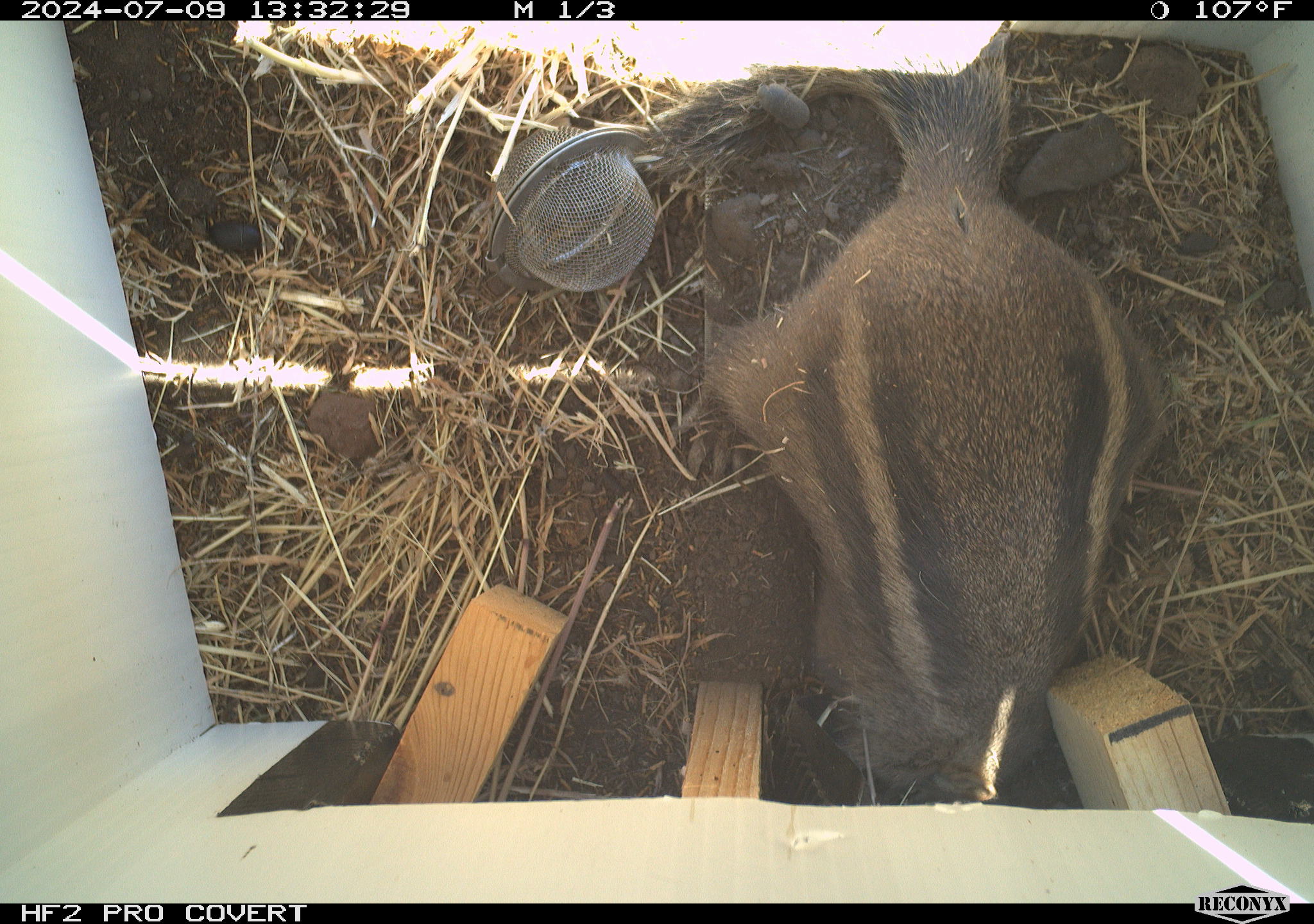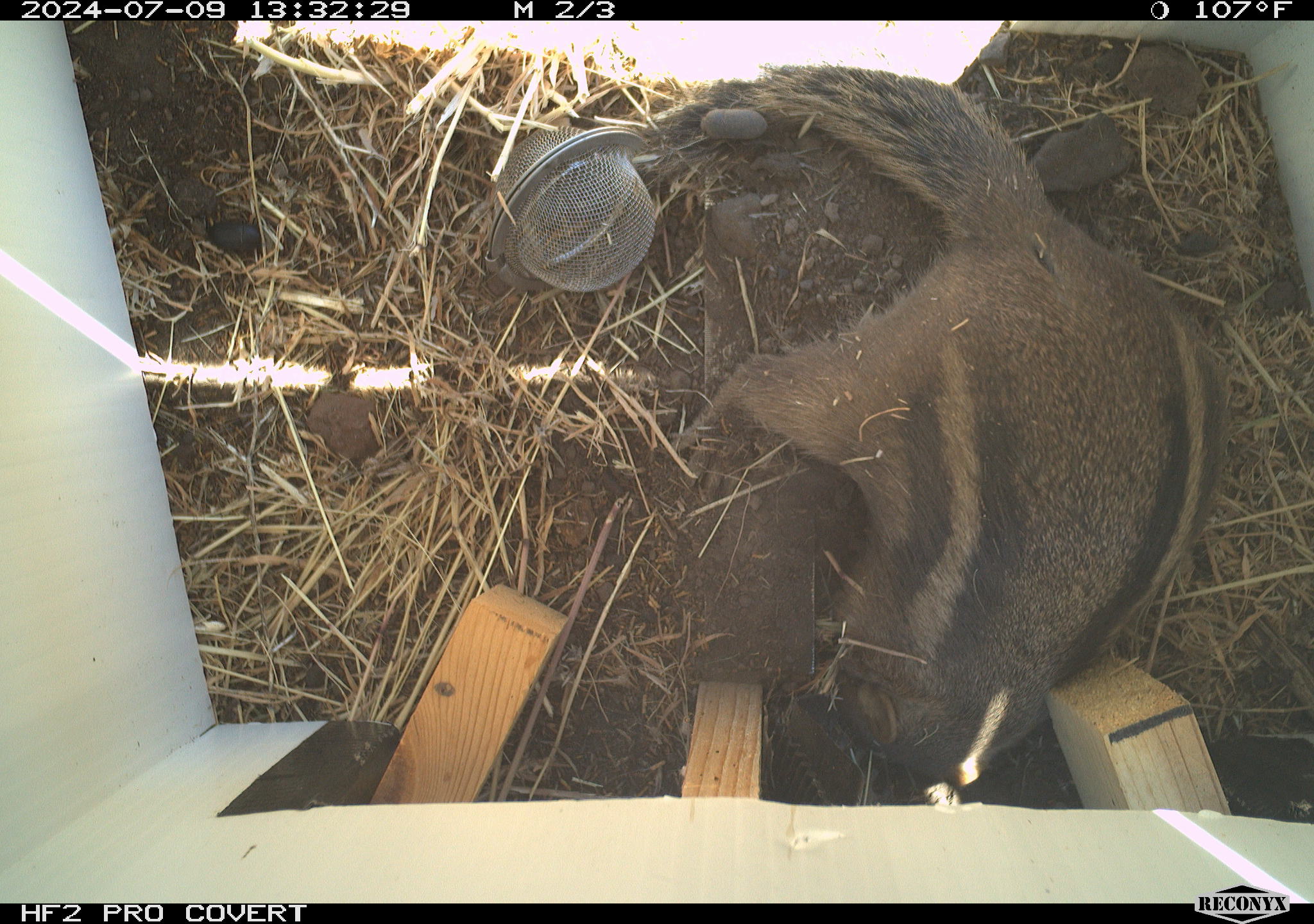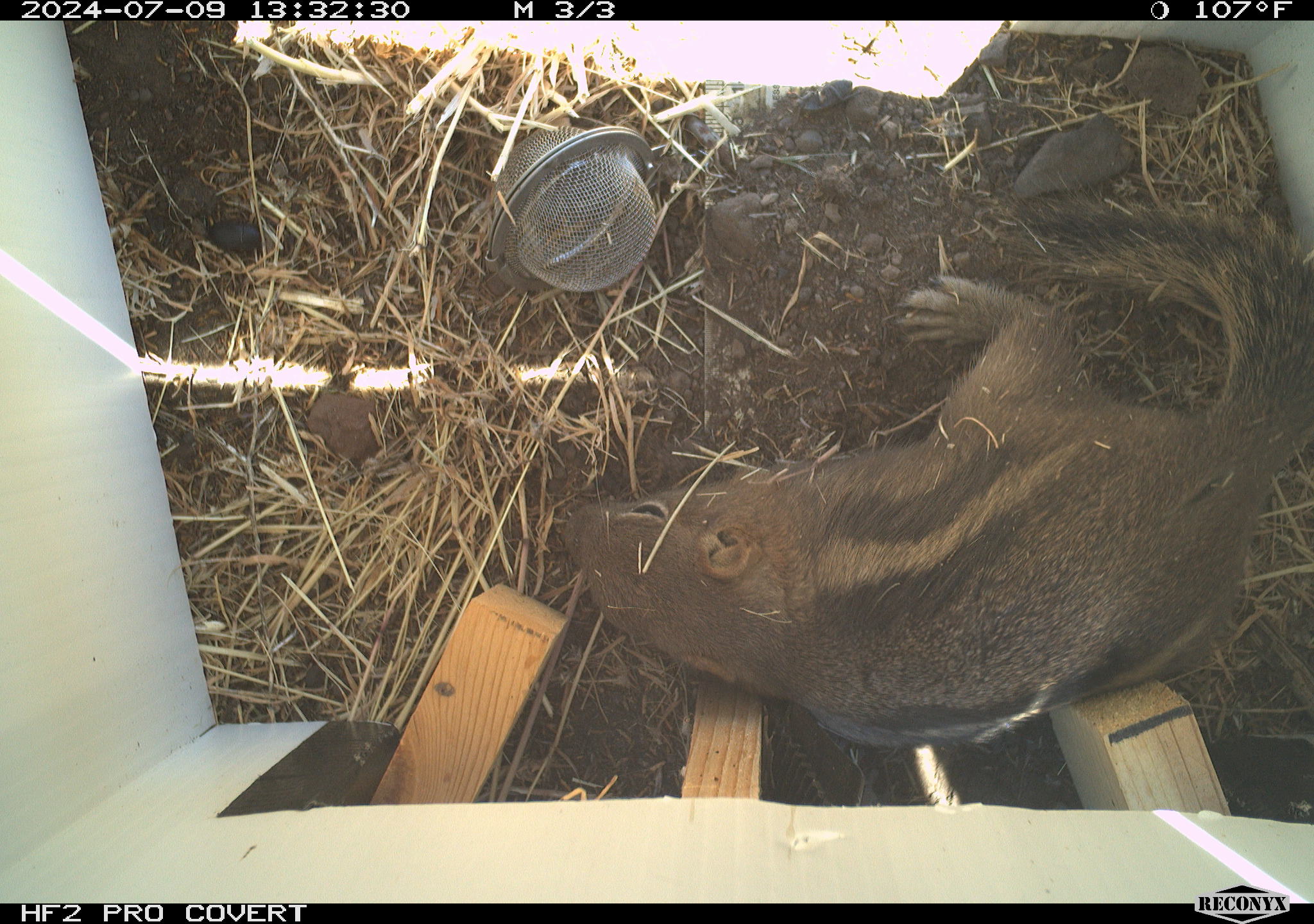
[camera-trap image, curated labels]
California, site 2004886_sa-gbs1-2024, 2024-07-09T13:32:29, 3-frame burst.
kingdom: Animalia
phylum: Chordata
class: Mammalia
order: Rodentia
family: Sciuridae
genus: Callospermophilus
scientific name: Callospermophilus lateralis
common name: golden mantled ground squirrel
Golden mantled ground squirrel (Callospermophilus lateralis).